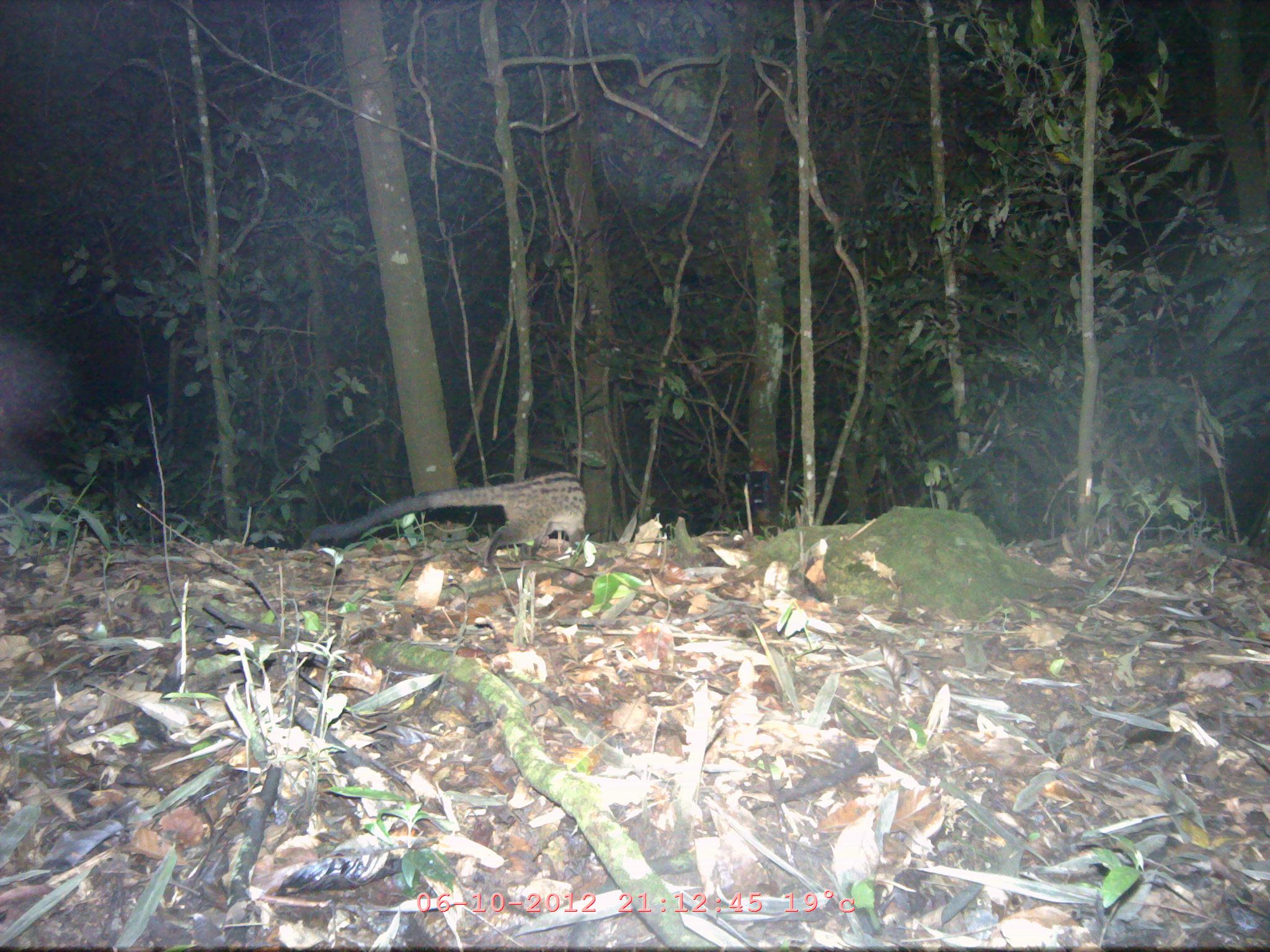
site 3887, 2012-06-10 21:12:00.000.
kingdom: Animalia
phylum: Chordata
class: Mammalia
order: Carnivora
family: Viverridae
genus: Paradoxurus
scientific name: Paradoxurus hermaphroditus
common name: asian palm civet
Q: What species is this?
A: Paradoxurus hermaphroditus (asian palm civet).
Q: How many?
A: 1.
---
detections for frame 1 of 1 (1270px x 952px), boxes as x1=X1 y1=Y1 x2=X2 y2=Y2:
paradoxurus hermaphroditus: x1=310 y1=471 x2=586 y2=567